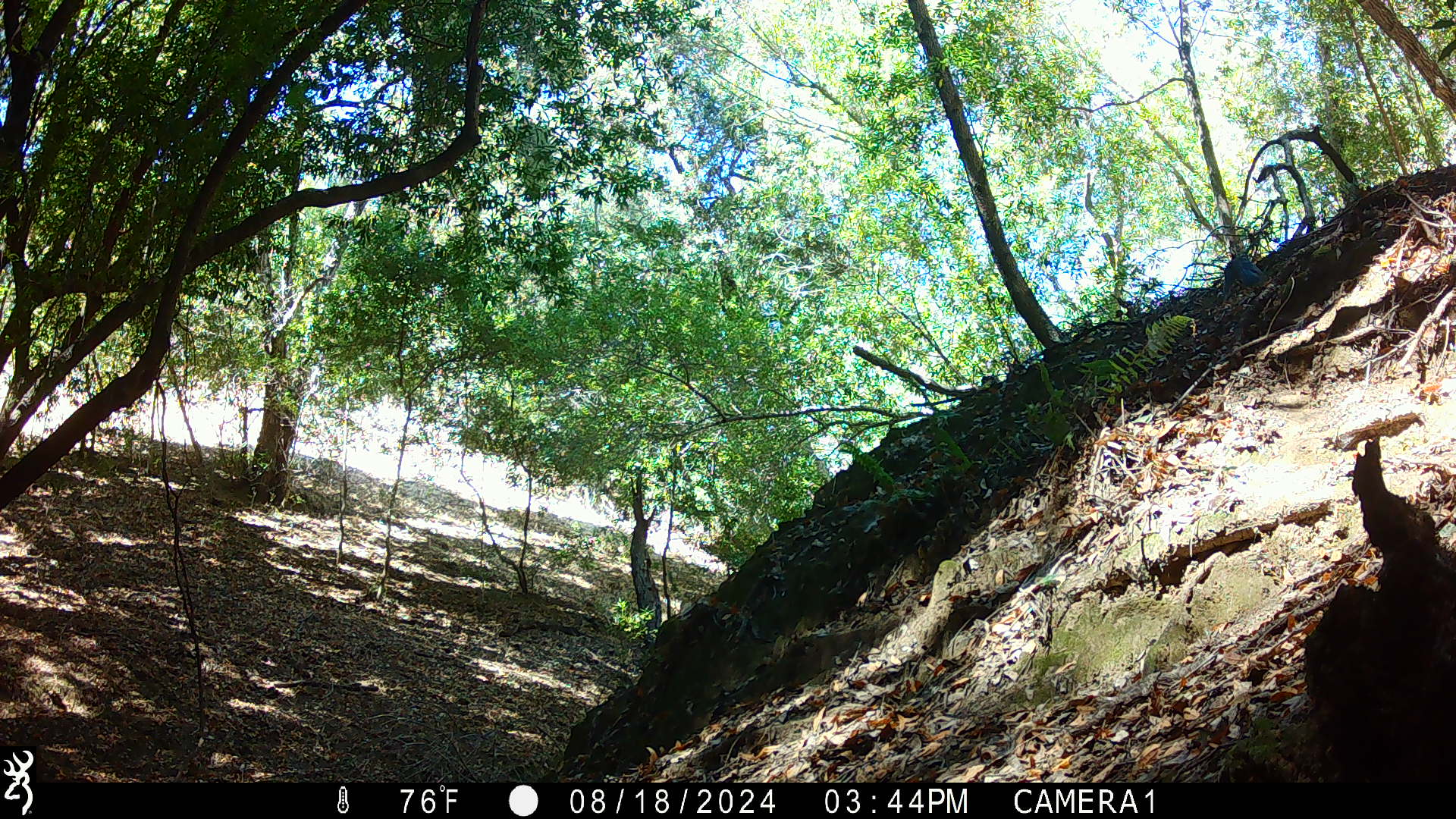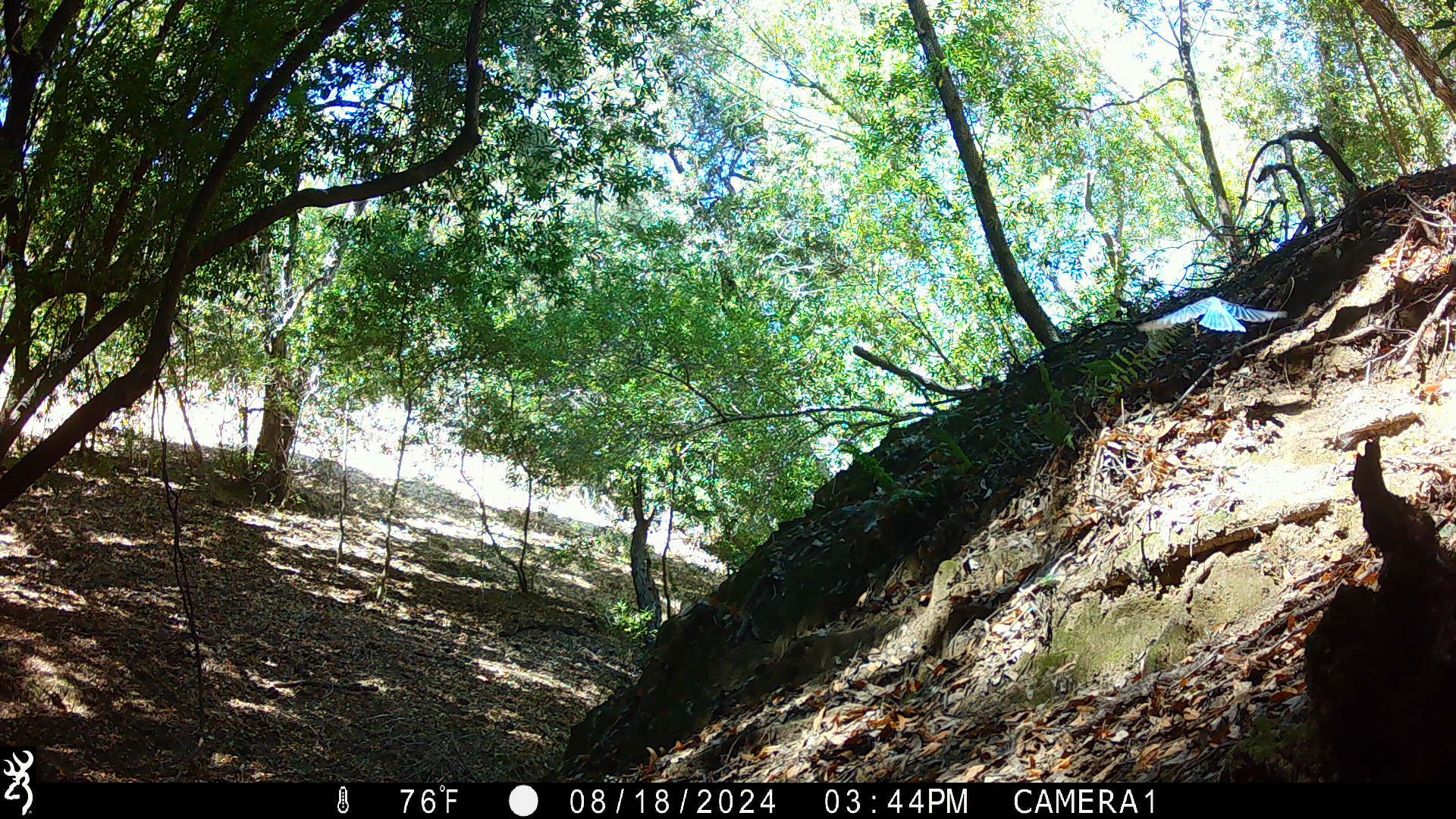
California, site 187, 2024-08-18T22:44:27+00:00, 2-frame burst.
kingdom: Animalia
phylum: Chordata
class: Aves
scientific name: Aves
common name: bird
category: unknown bird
Unknown bird (bird) (Aves).